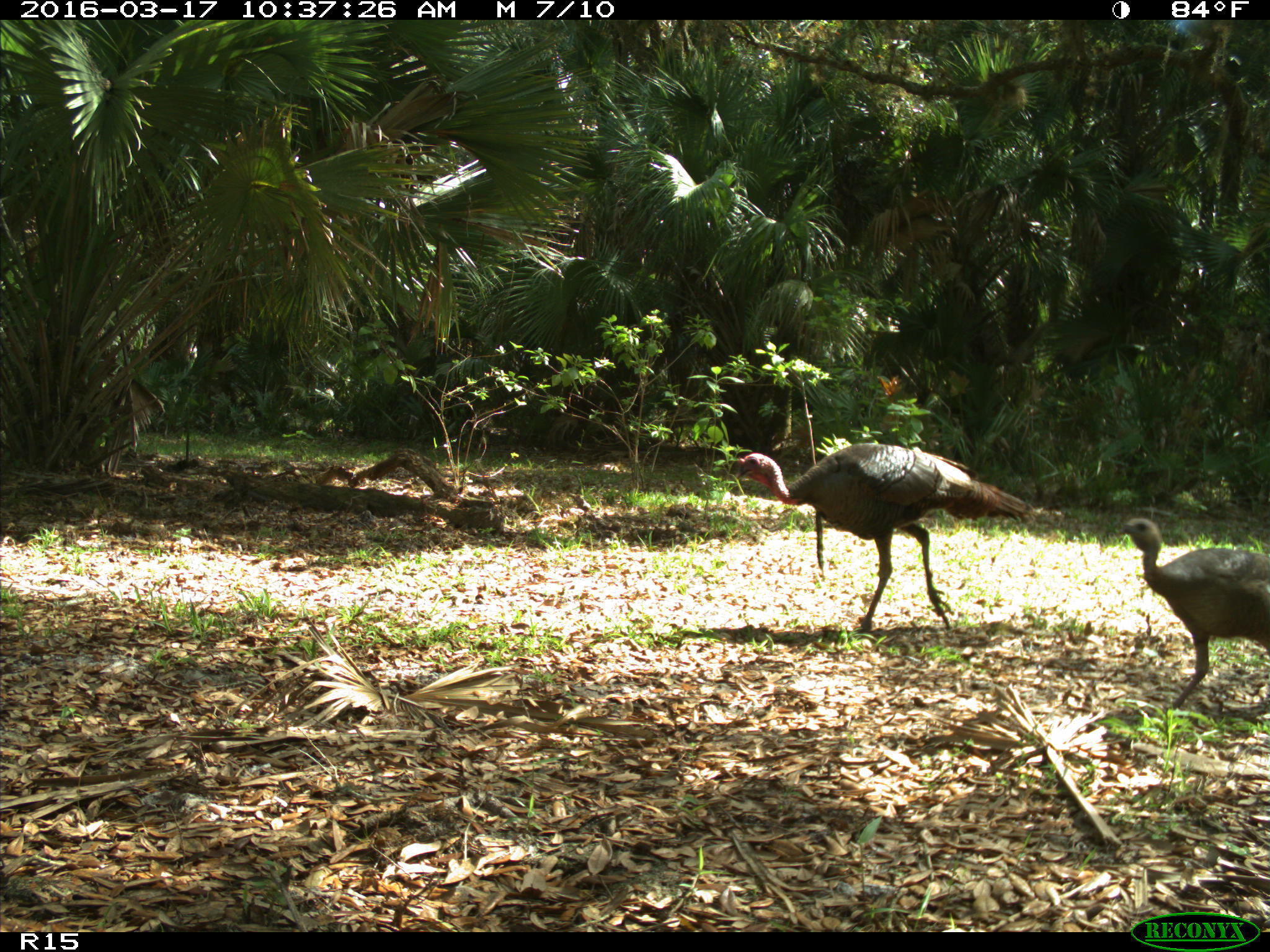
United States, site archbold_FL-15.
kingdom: Animalia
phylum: Chordata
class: Aves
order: Galliformes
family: Phasianidae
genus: Meleagris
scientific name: Meleagris gallopavo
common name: wild turkey